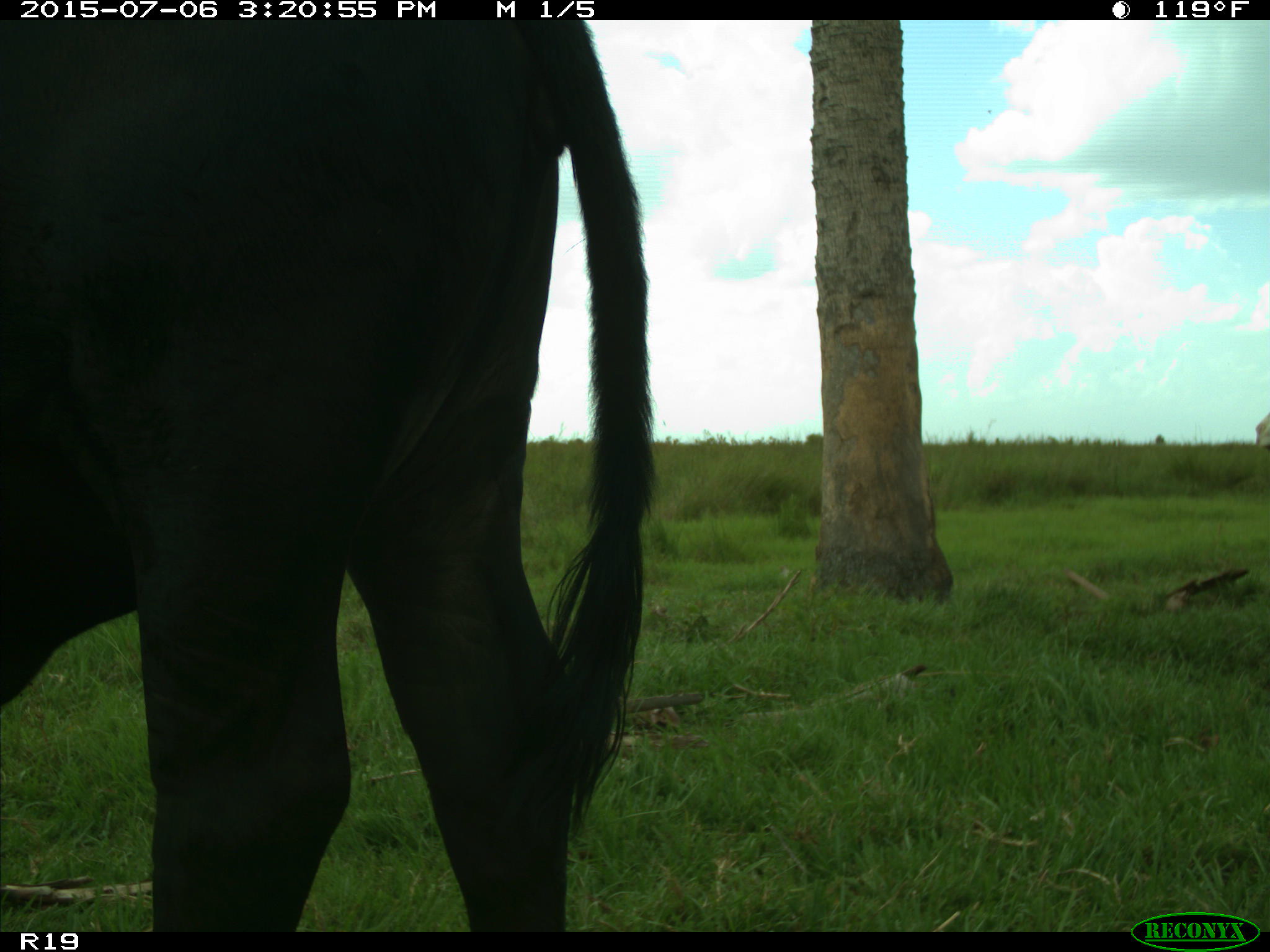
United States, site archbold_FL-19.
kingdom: Animalia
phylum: Chordata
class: Mammalia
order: Artiodactyla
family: Bovidae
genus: Bos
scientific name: Bos taurus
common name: domestic cow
Bos taurus (domestic cow).